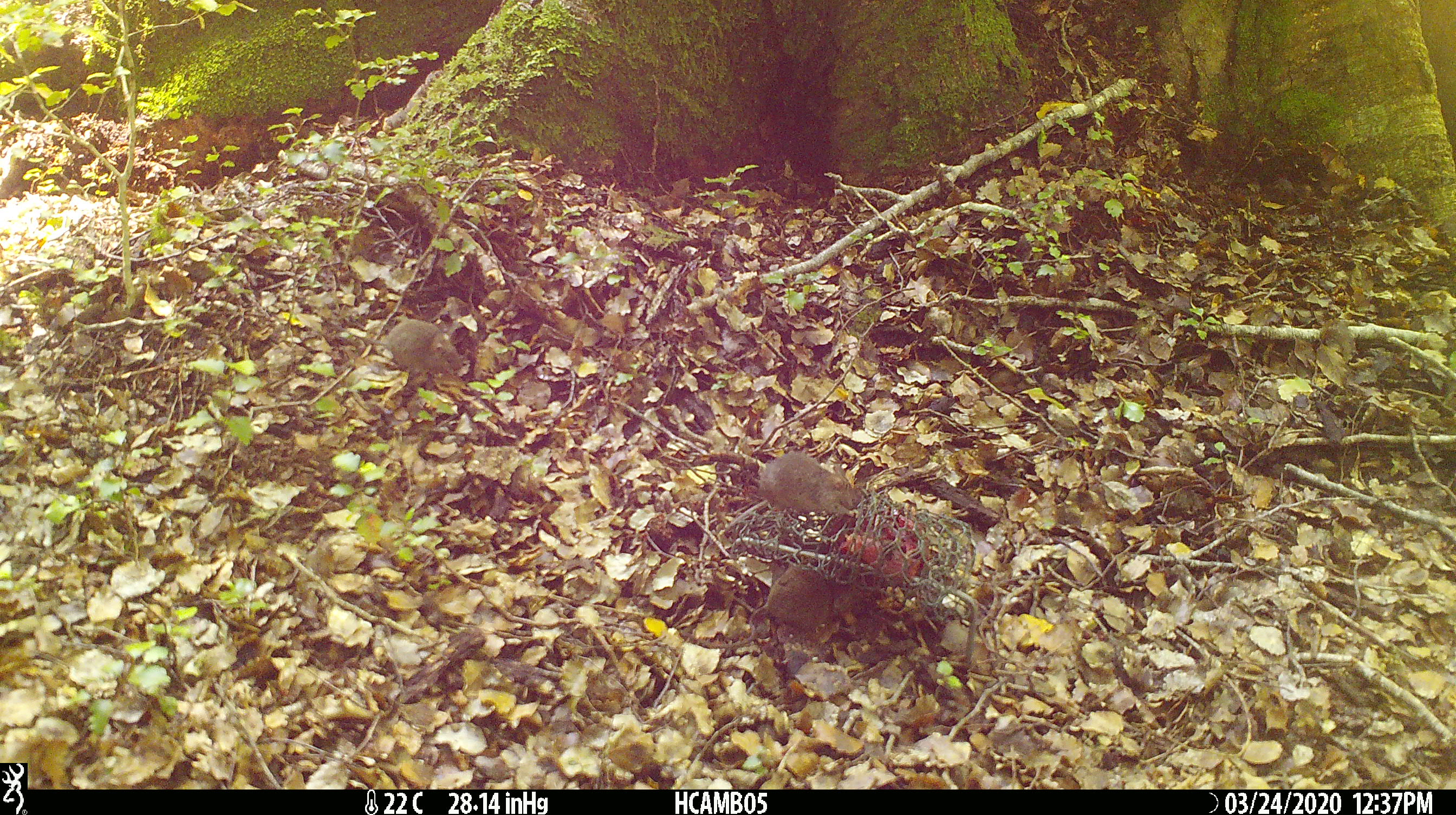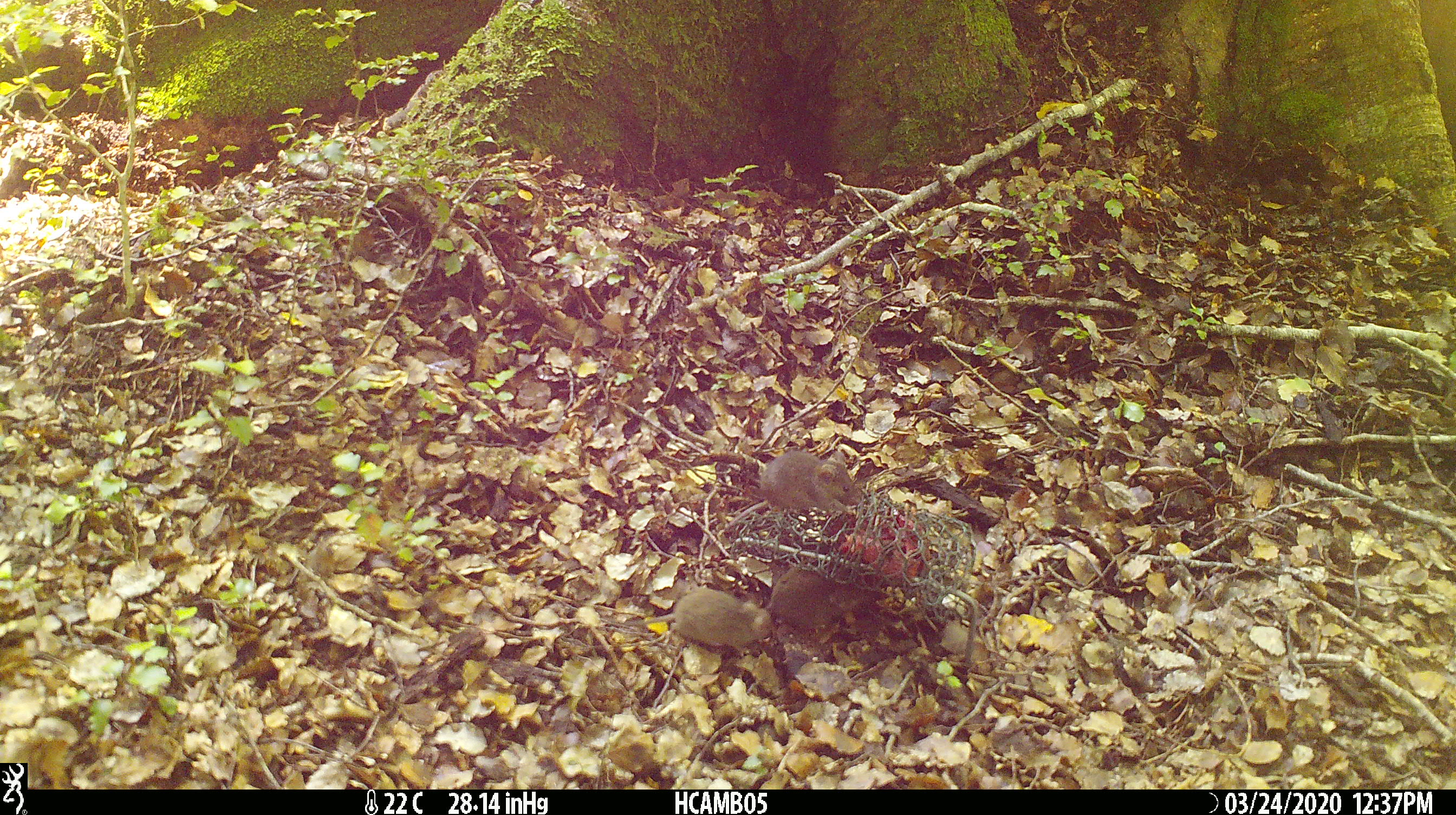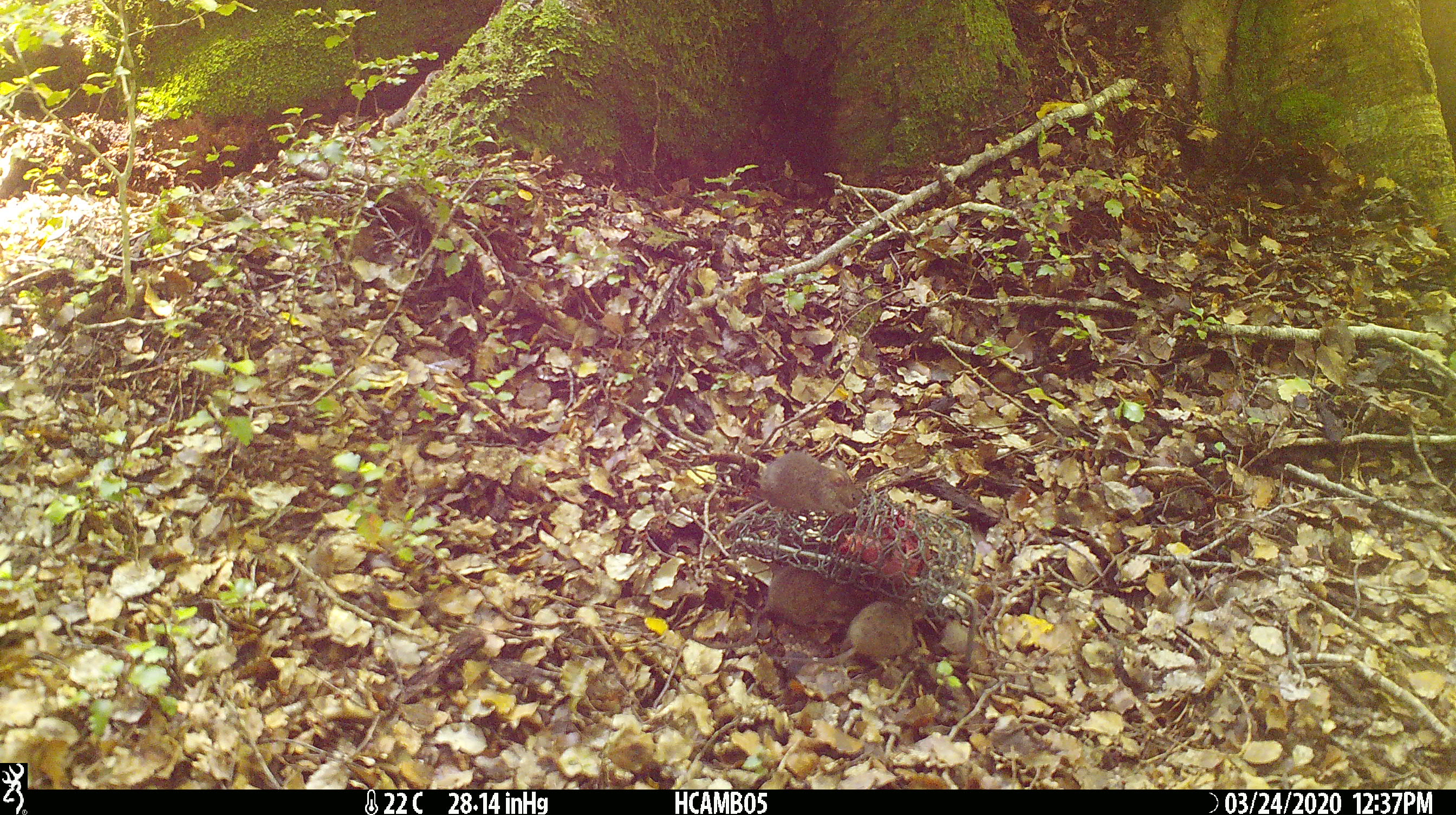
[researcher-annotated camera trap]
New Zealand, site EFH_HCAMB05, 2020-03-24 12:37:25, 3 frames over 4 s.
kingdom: Animalia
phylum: Chordata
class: Mammalia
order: Rodentia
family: Muridae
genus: Mus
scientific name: Mus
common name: mouse